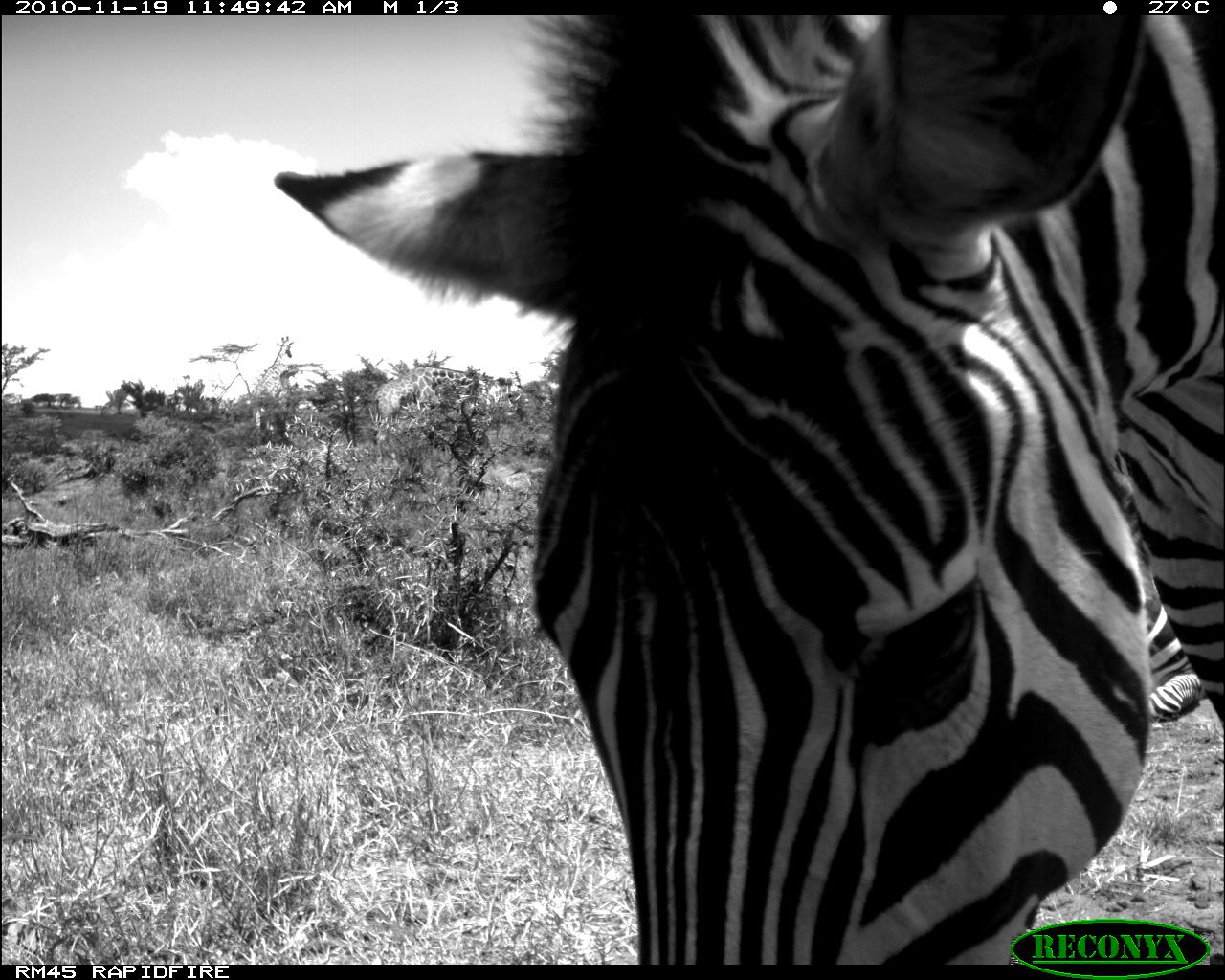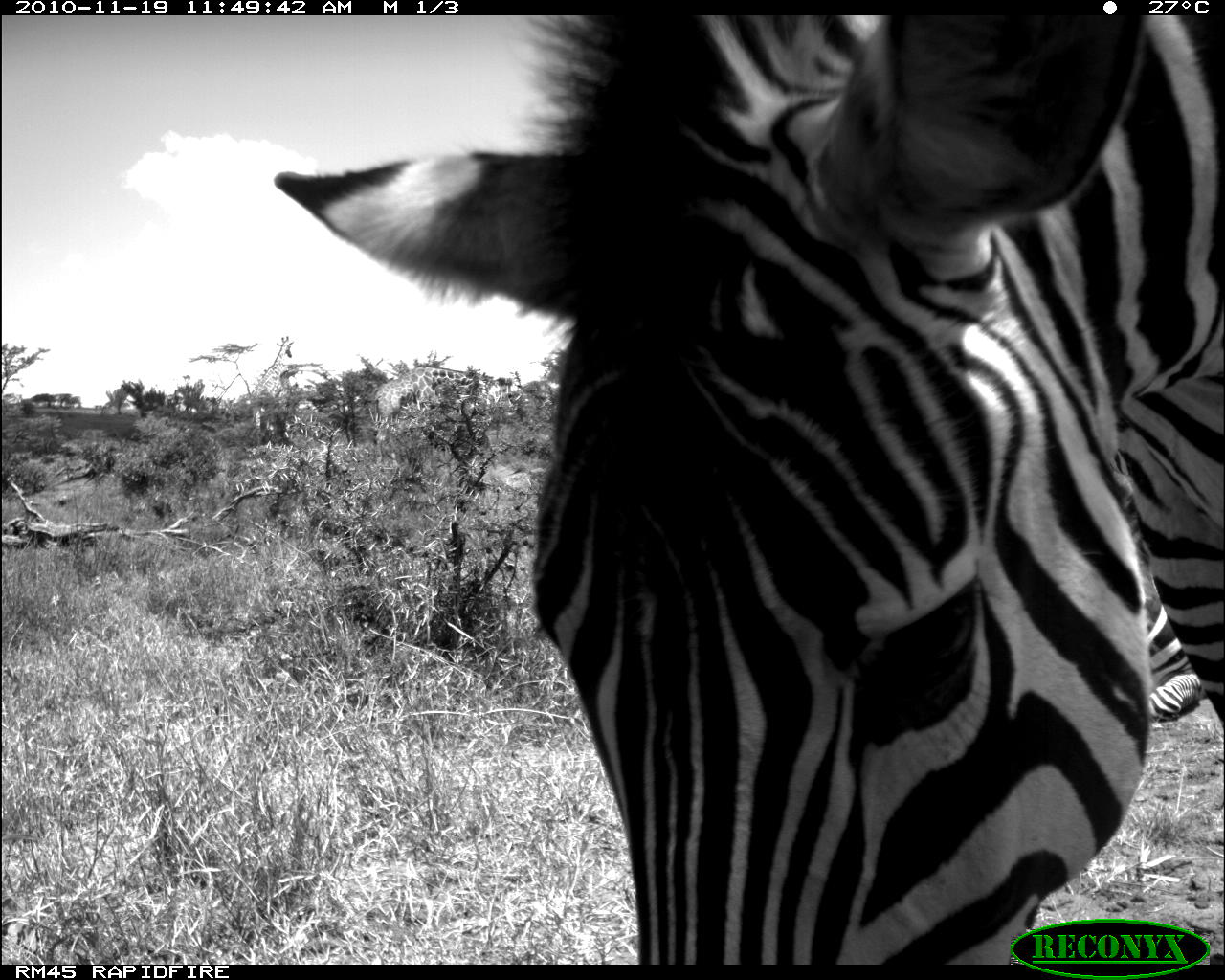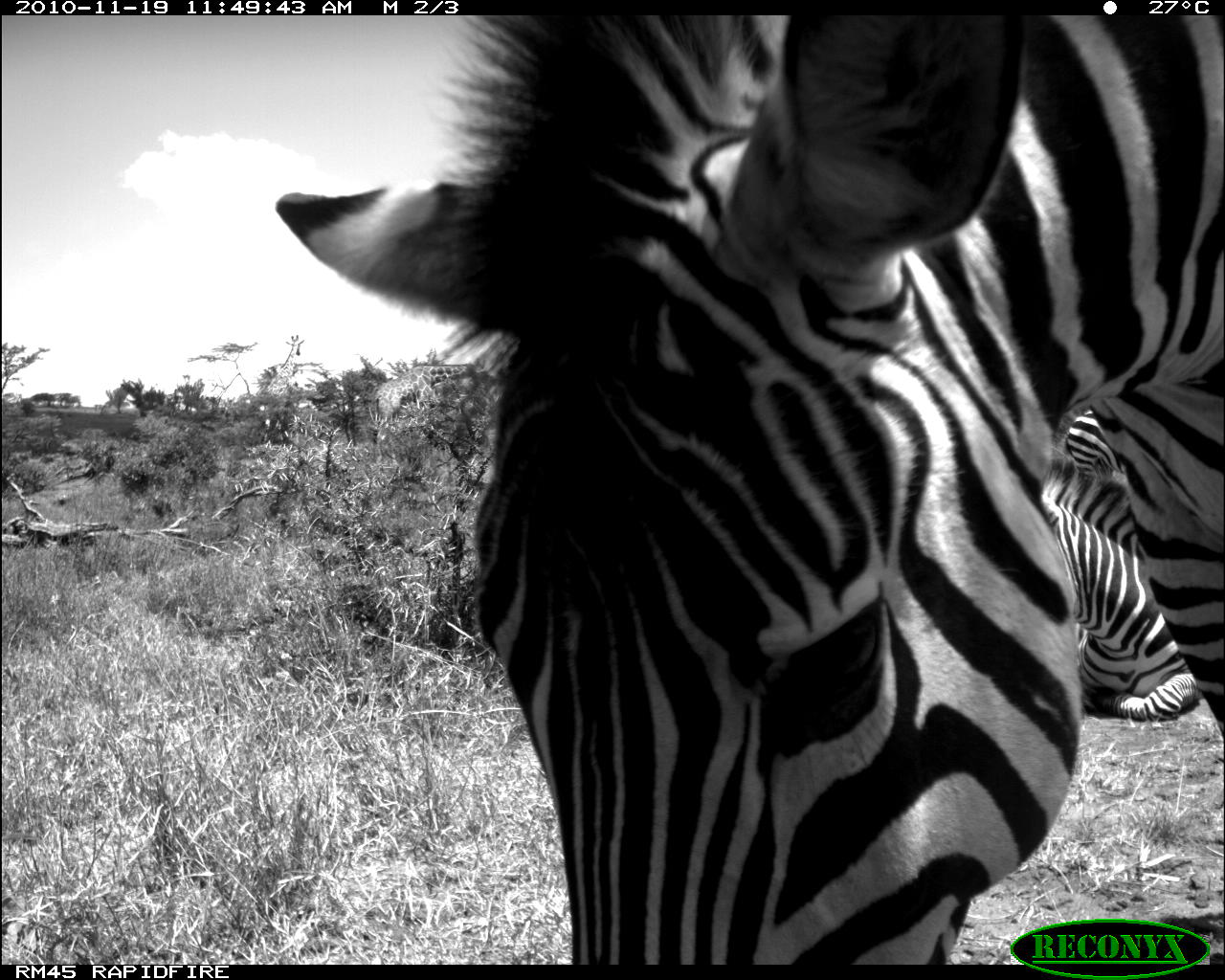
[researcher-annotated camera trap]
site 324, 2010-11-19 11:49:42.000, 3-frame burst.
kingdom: Animalia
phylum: Chordata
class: Mammalia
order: Perissodactyla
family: Equidae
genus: Equus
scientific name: Equus quagga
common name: plains zebra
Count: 2.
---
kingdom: Animalia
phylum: Chordata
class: Mammalia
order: Artiodactyla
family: Giraffidae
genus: Giraffa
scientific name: Giraffa camelopardalis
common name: giraffe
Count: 2.